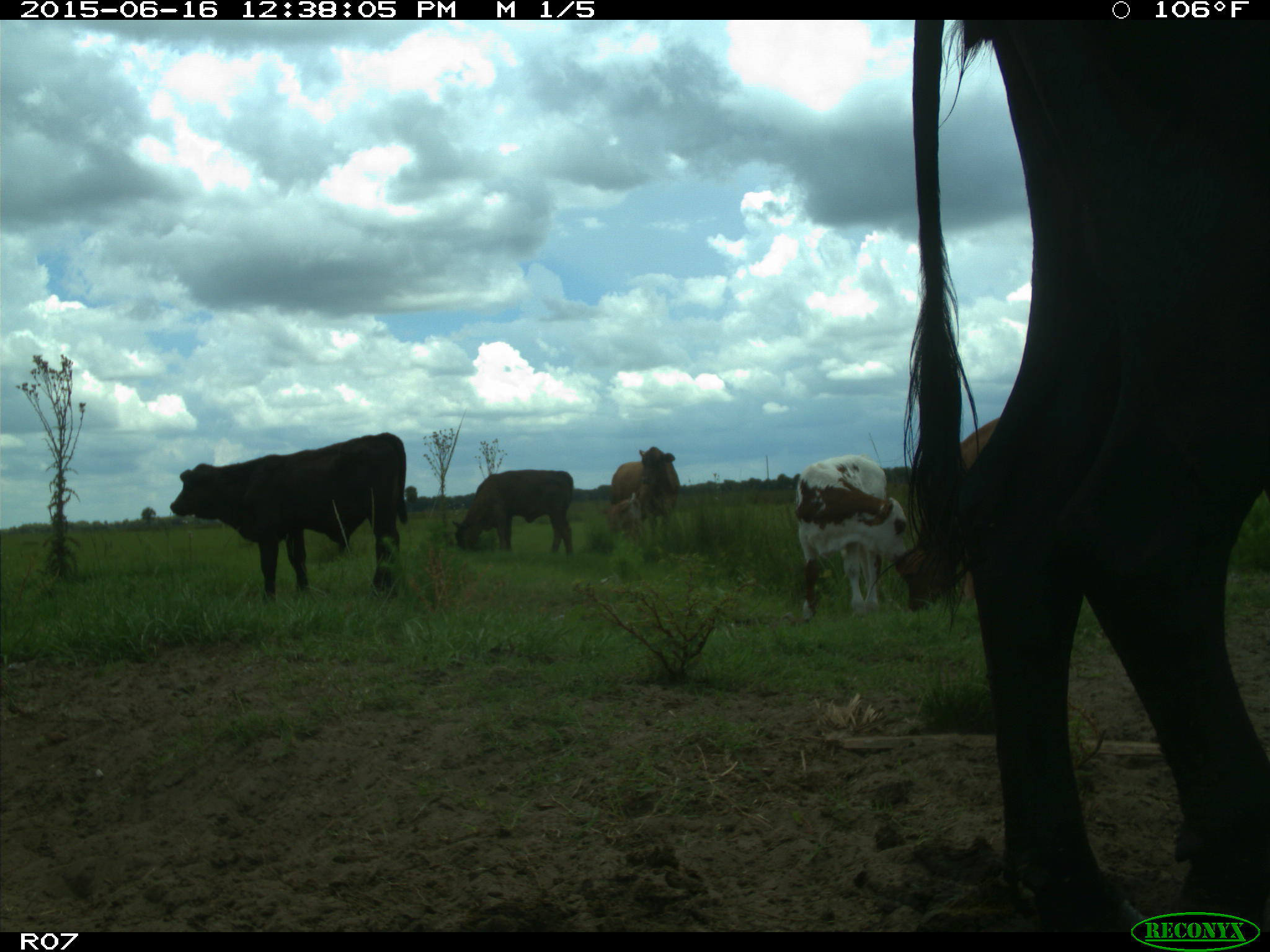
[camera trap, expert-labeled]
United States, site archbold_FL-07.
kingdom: Animalia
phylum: Chordata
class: Mammalia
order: Artiodactyla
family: Bovidae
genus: Bos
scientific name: Bos taurus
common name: domestic cow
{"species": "Bos taurus (domestic cow)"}